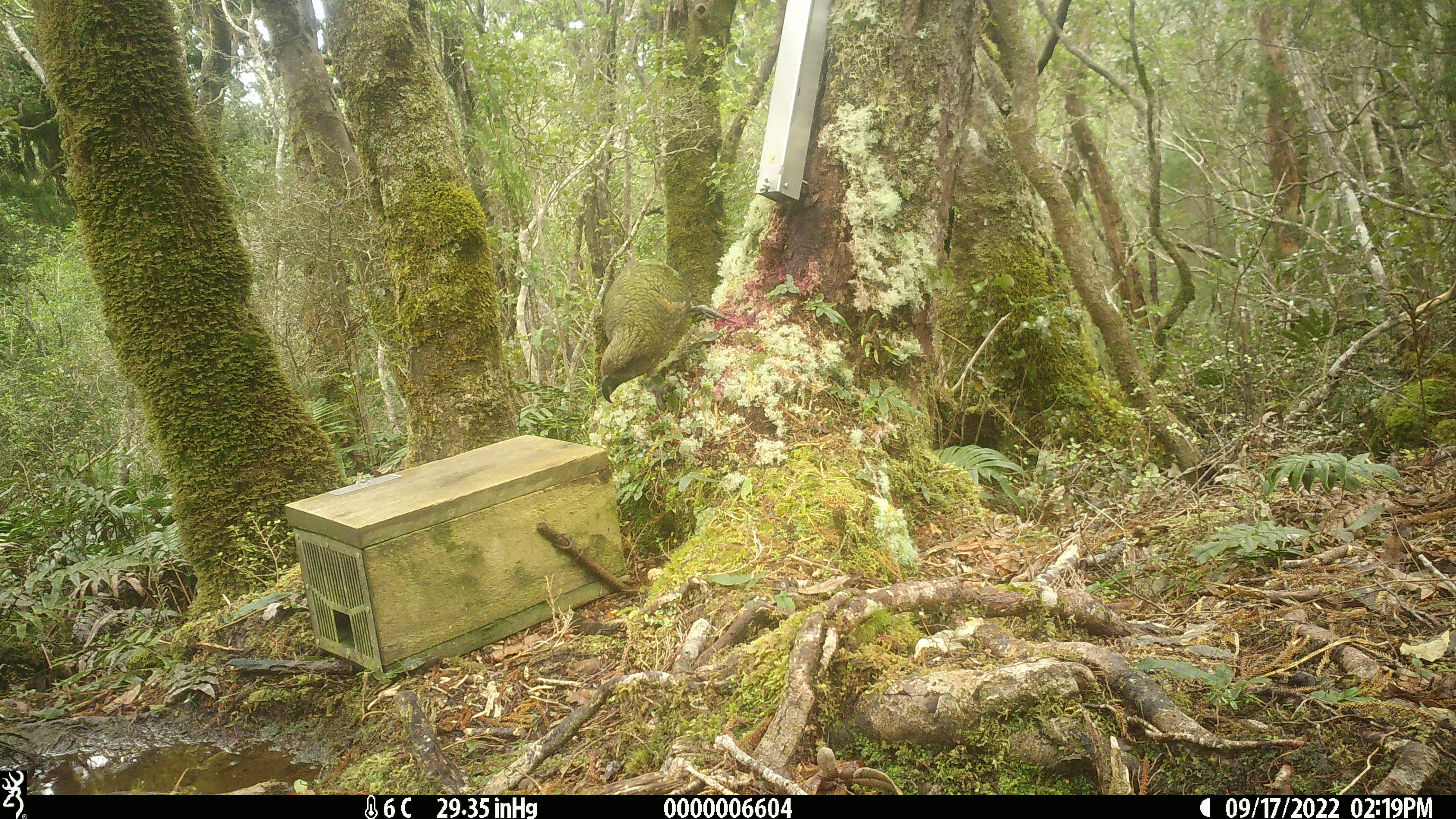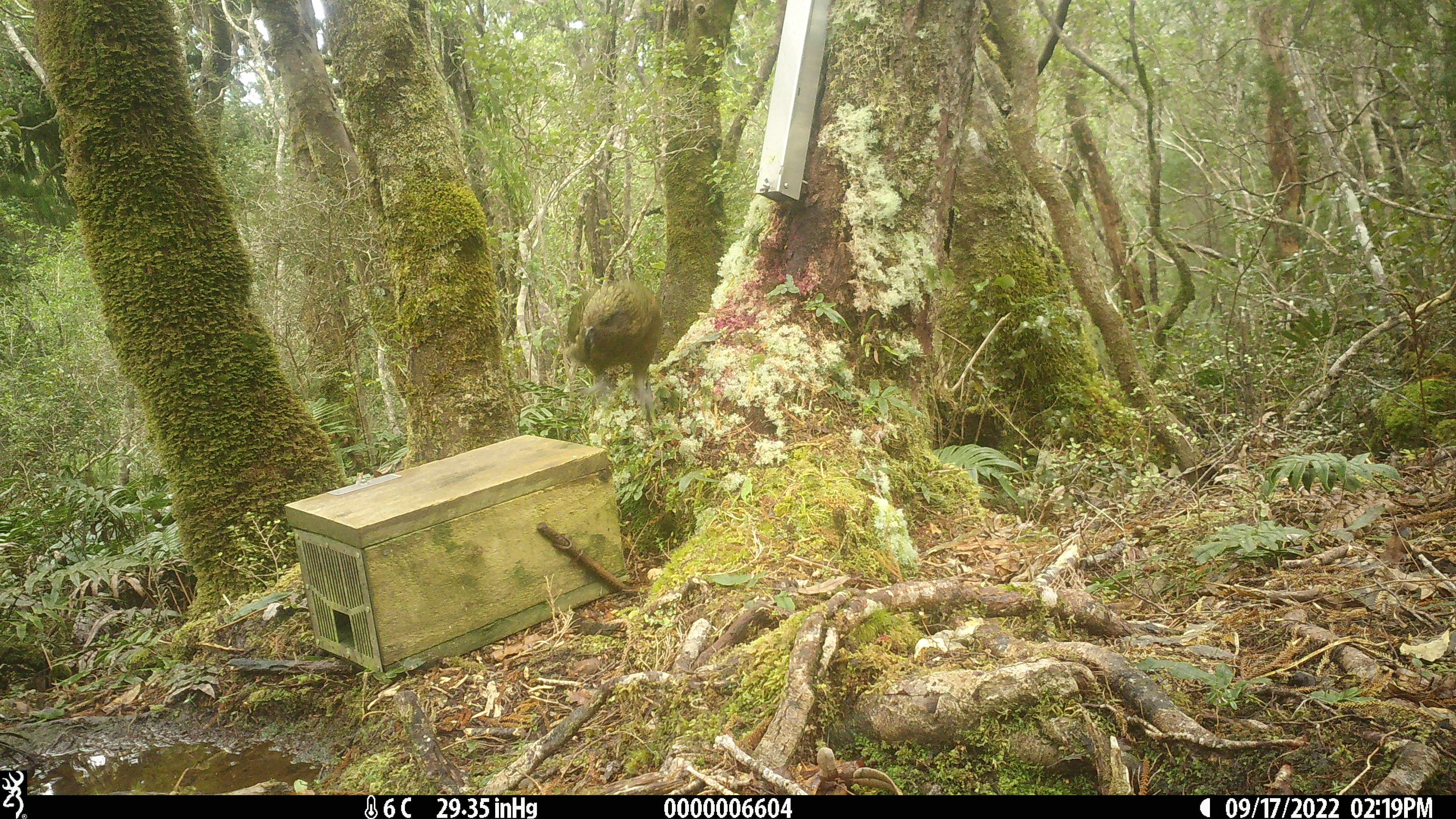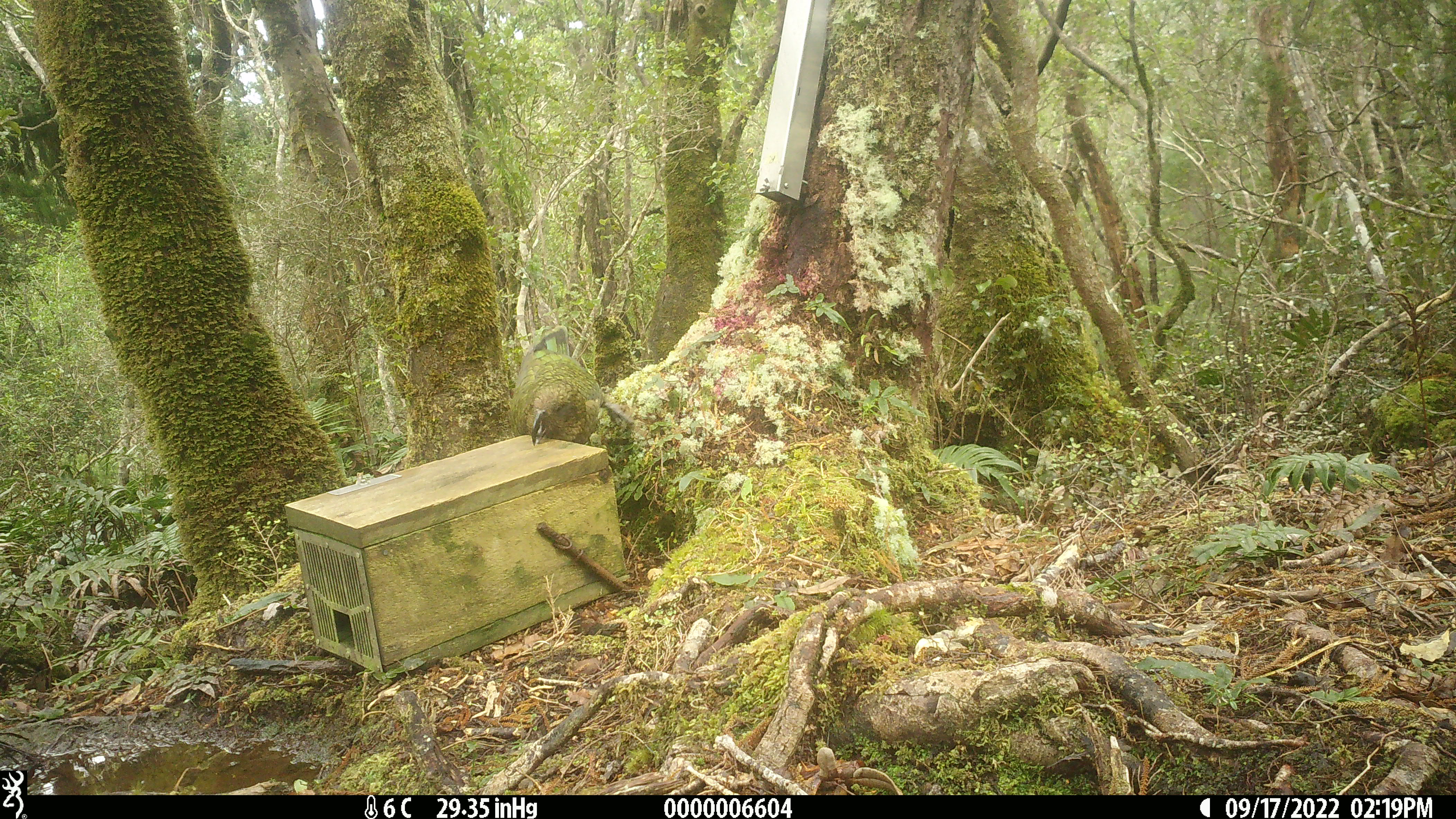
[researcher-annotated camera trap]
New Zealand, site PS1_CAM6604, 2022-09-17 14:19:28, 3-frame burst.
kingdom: Animalia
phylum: Chordata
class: Aves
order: Psittaciformes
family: Strigopidae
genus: Nestor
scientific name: Nestor notabilis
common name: kea